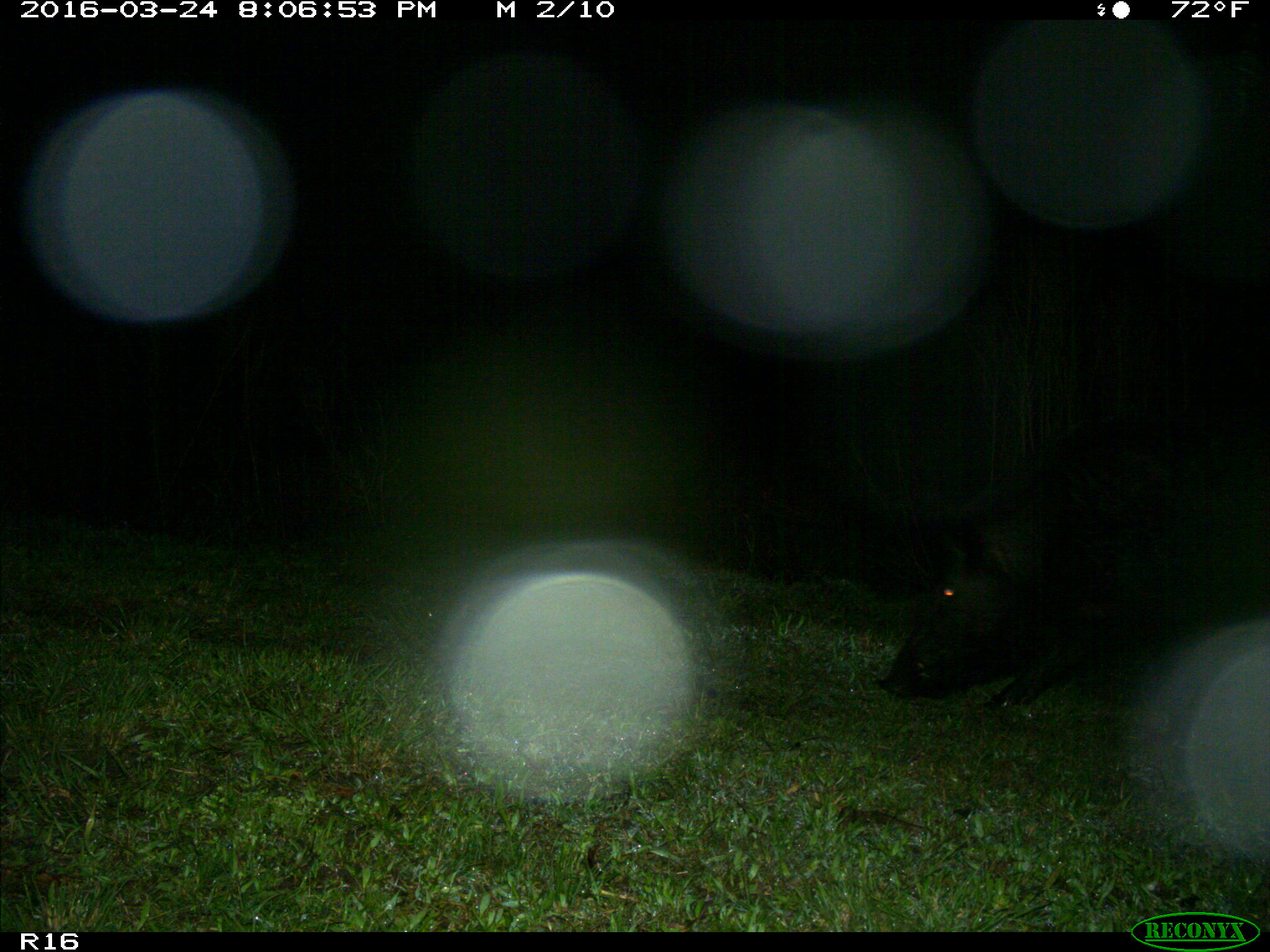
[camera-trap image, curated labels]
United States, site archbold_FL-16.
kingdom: Animalia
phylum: Chordata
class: Mammalia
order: Artiodactyla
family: Suidae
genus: Sus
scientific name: Sus scrofa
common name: wild boar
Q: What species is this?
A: Sus scrofa (wild boar).